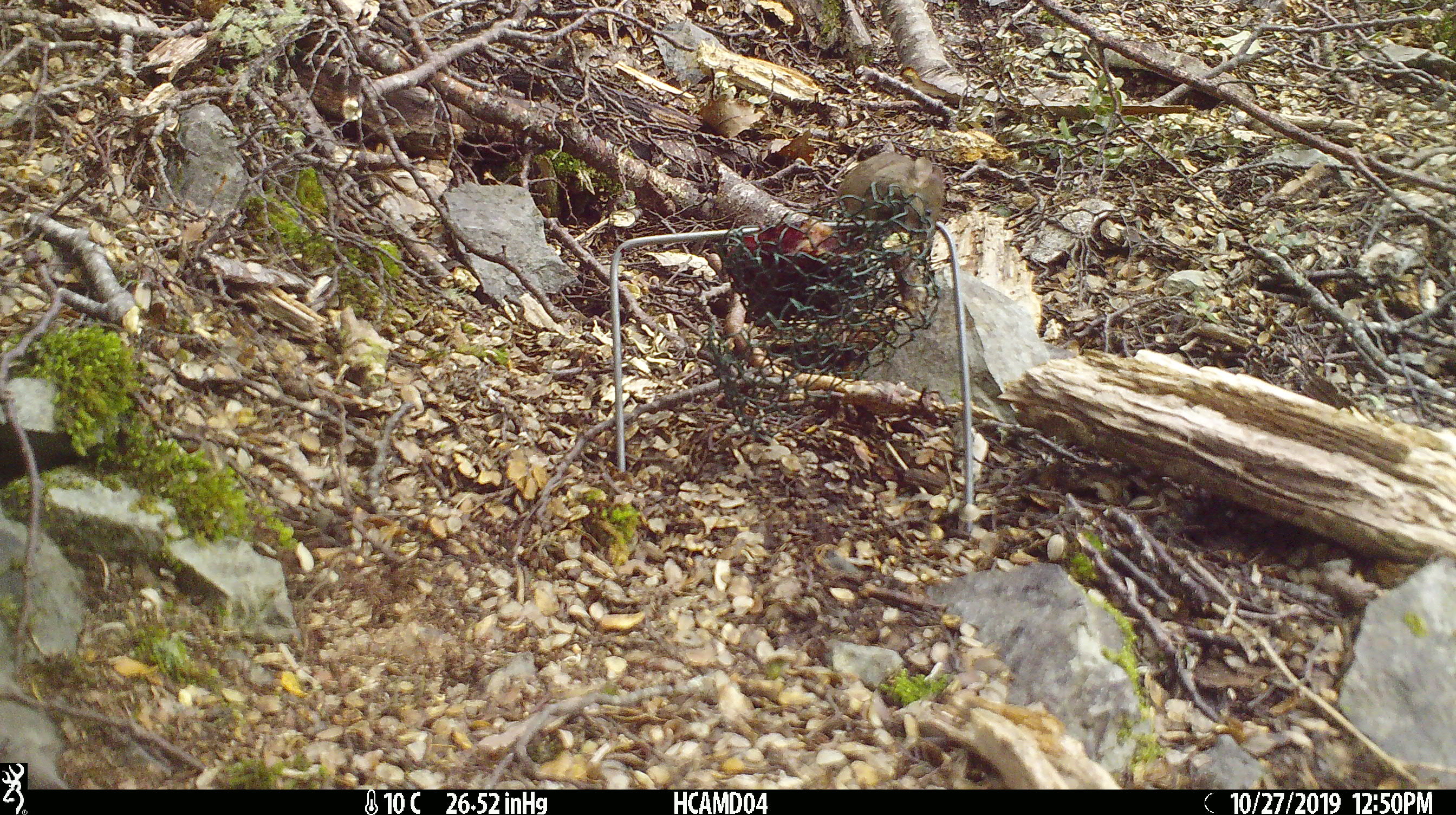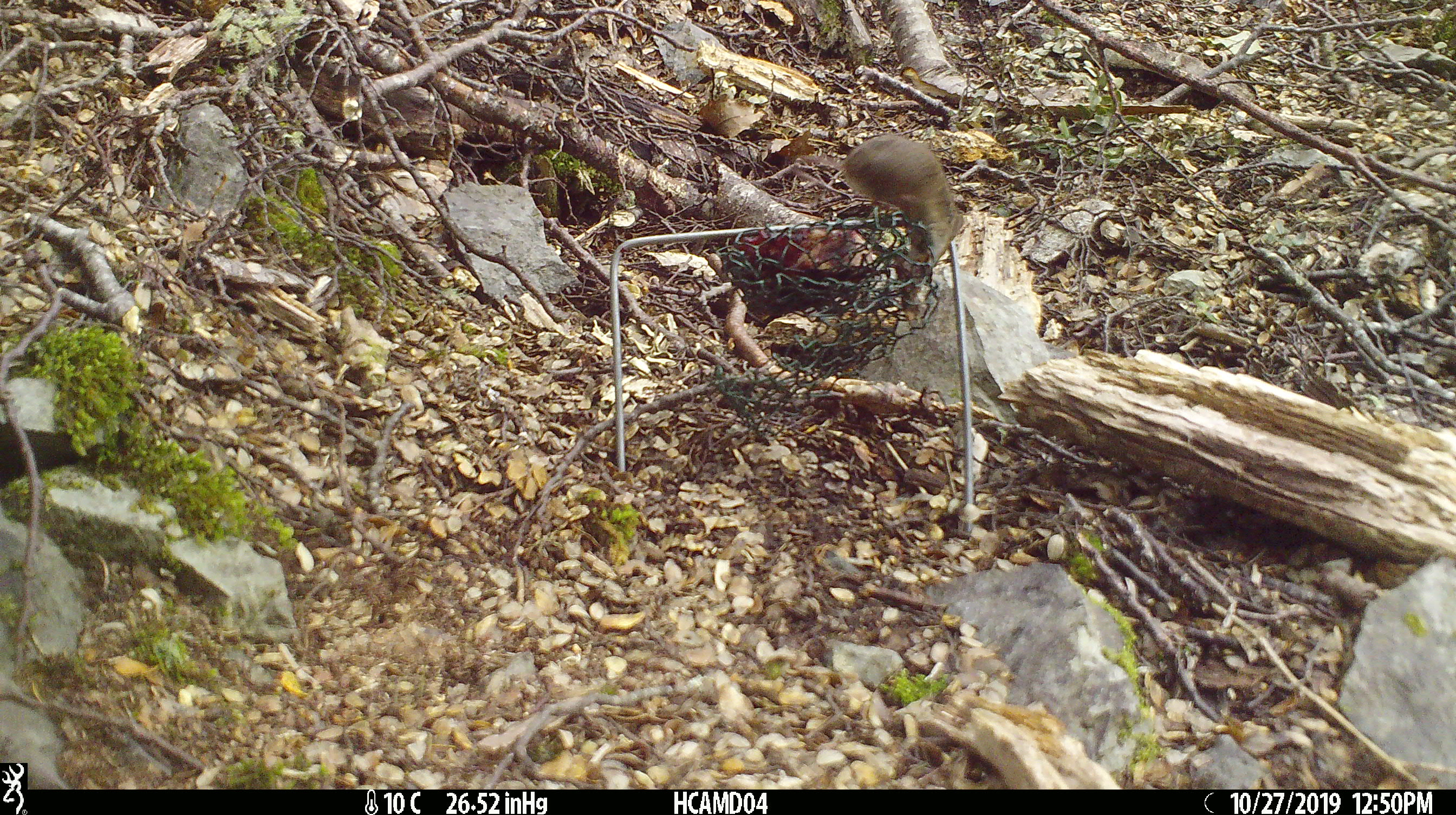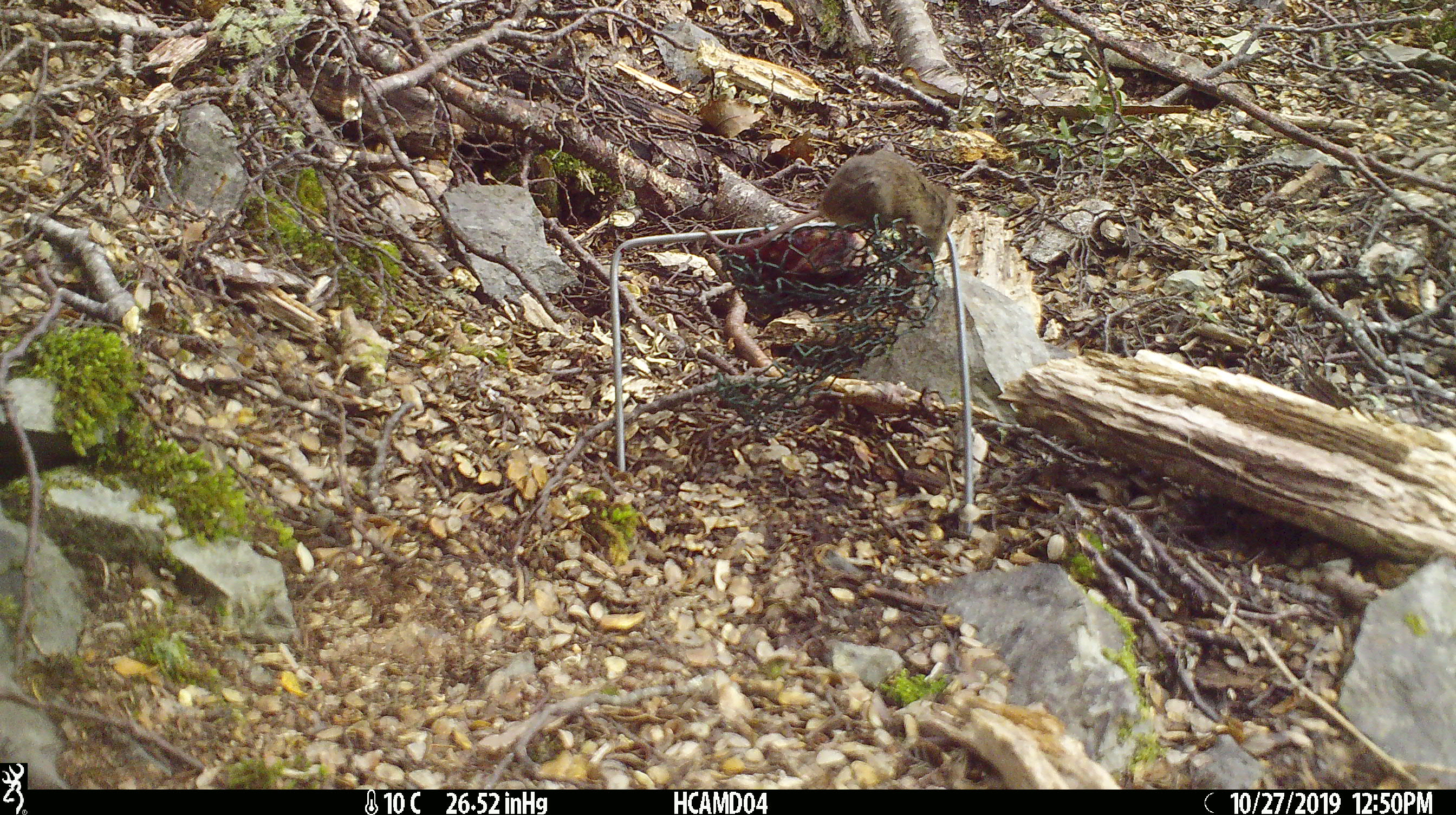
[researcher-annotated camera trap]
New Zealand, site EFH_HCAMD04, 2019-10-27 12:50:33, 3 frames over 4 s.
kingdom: Animalia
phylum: Chordata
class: Mammalia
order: Rodentia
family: Muridae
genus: Mus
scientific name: Mus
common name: mouse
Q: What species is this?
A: Mouse (Mus).